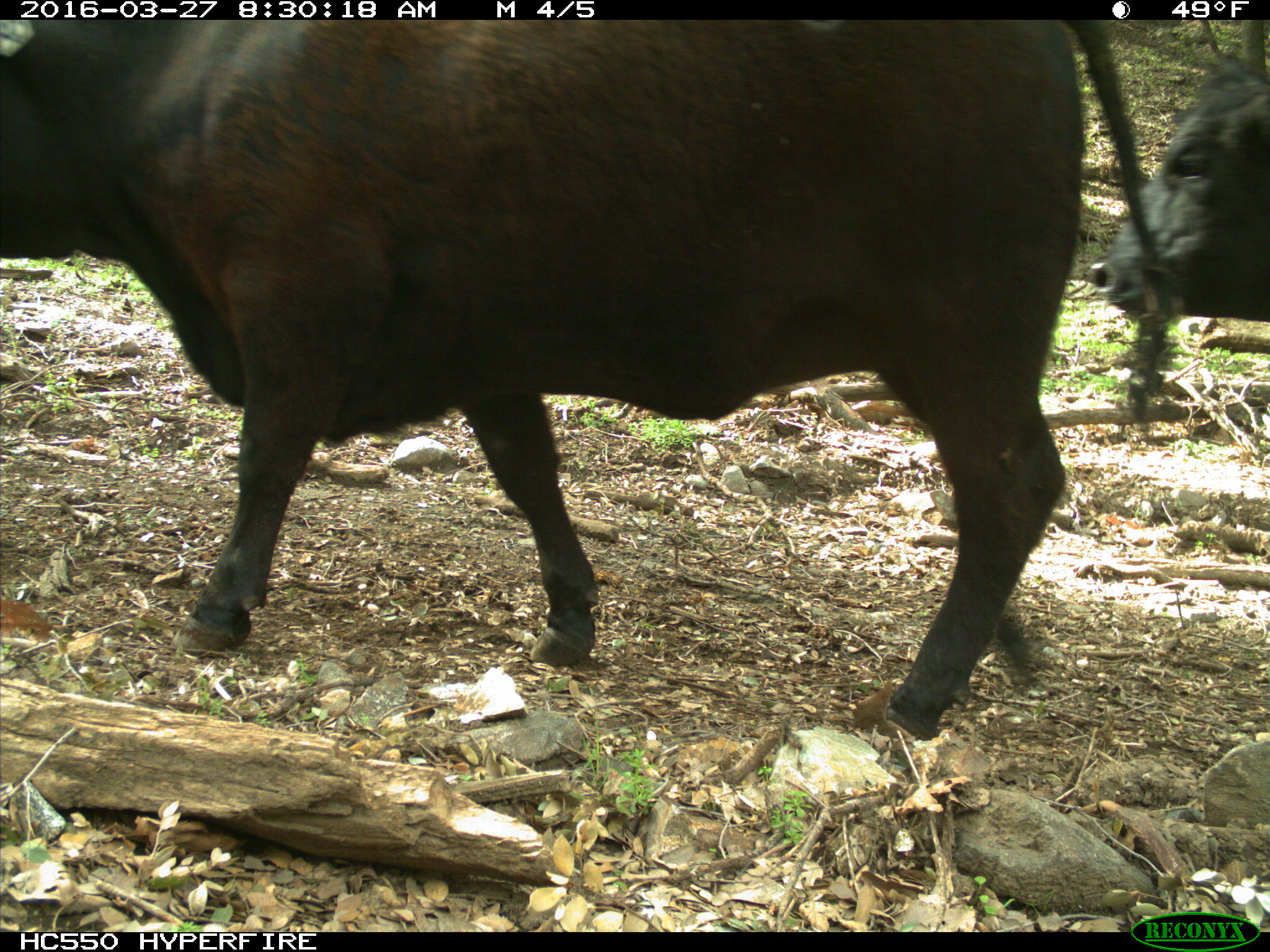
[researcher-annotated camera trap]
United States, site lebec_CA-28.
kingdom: Animalia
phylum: Chordata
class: Mammalia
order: Artiodactyla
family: Bovidae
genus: Bos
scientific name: Bos taurus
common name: domestic cow